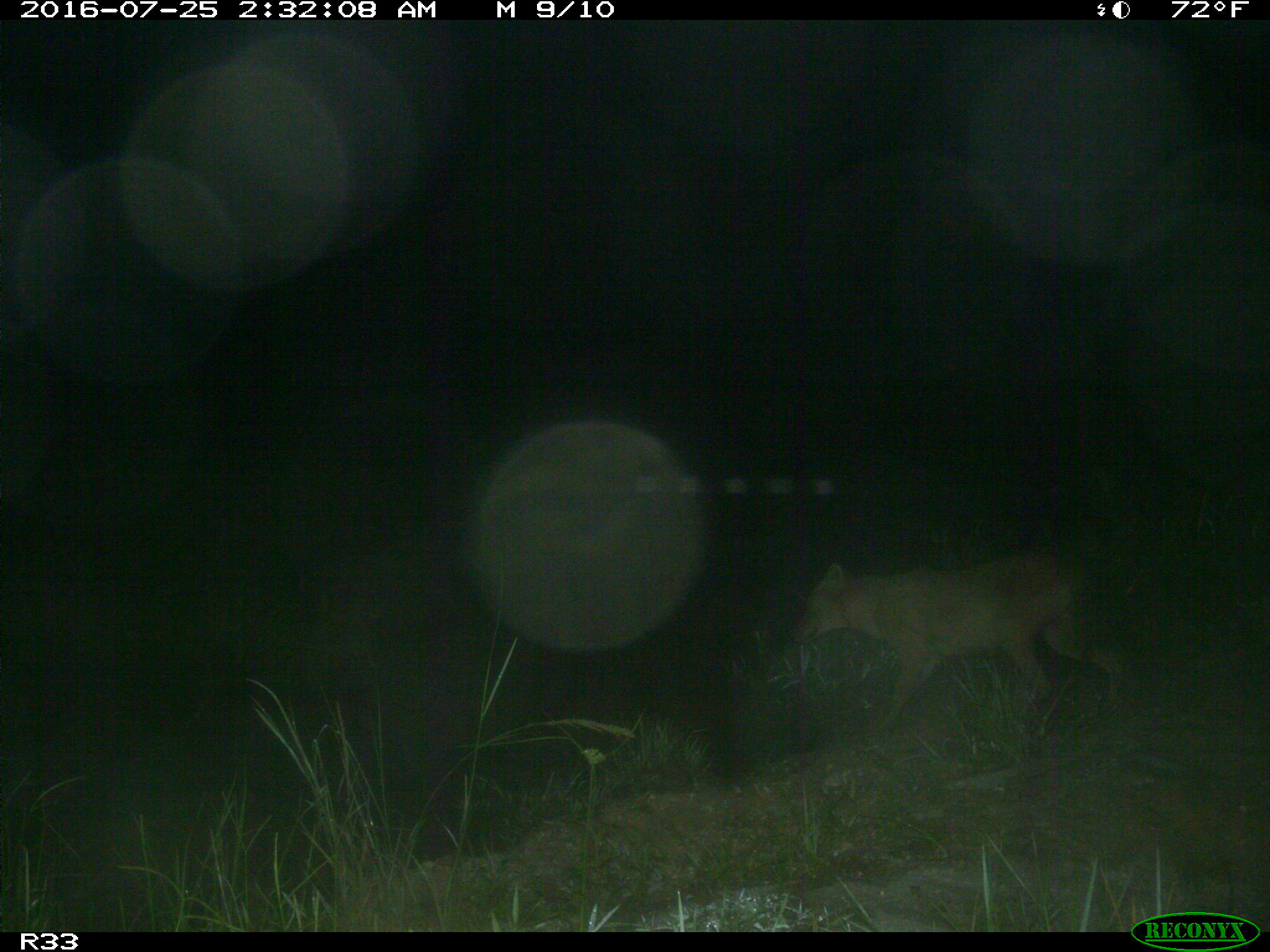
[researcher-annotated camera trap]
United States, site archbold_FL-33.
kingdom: Animalia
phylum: Chordata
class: Mammalia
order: Carnivora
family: Canidae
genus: Canis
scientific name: Canis latrans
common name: coyote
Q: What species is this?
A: Canis latrans (coyote).